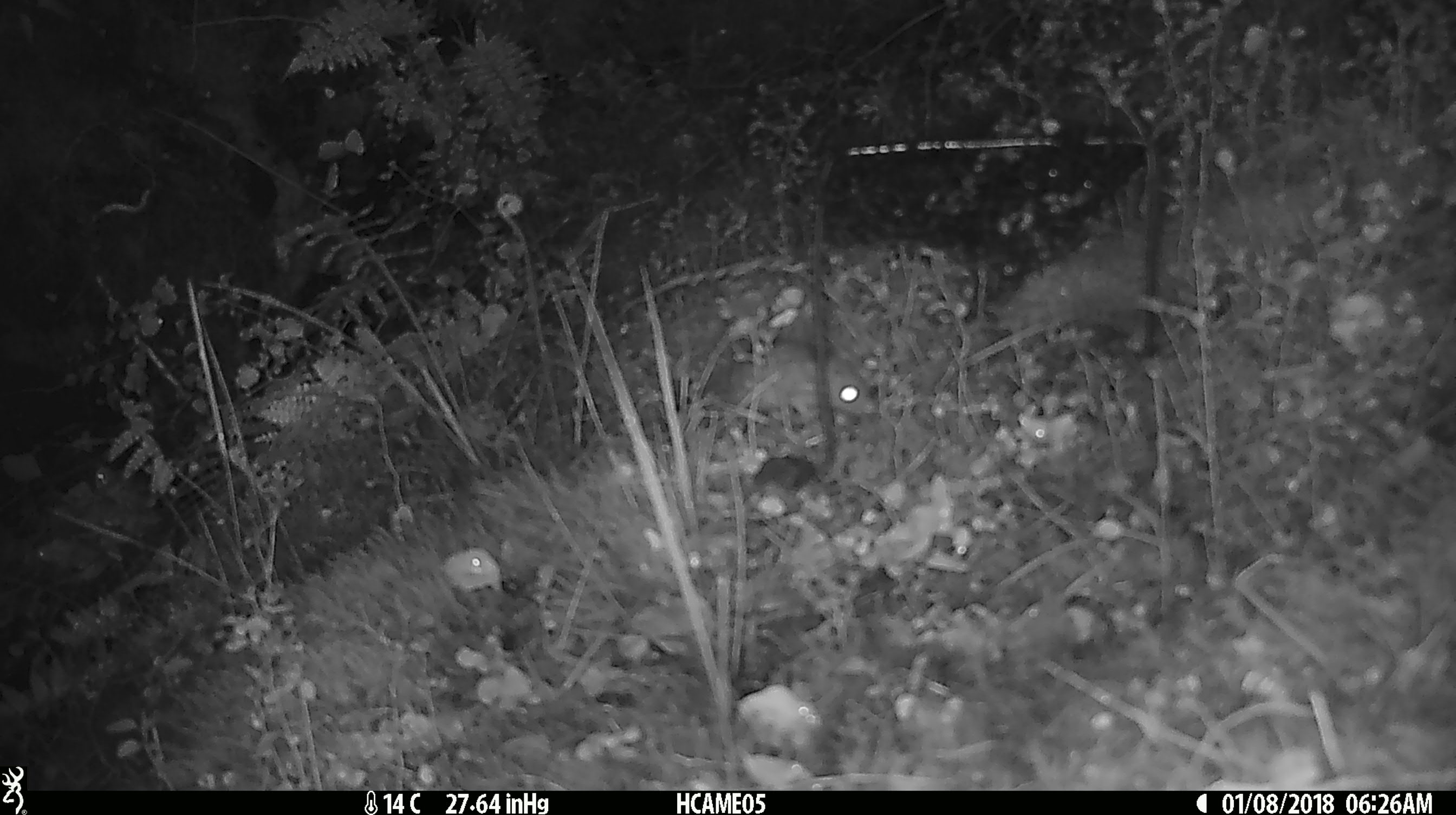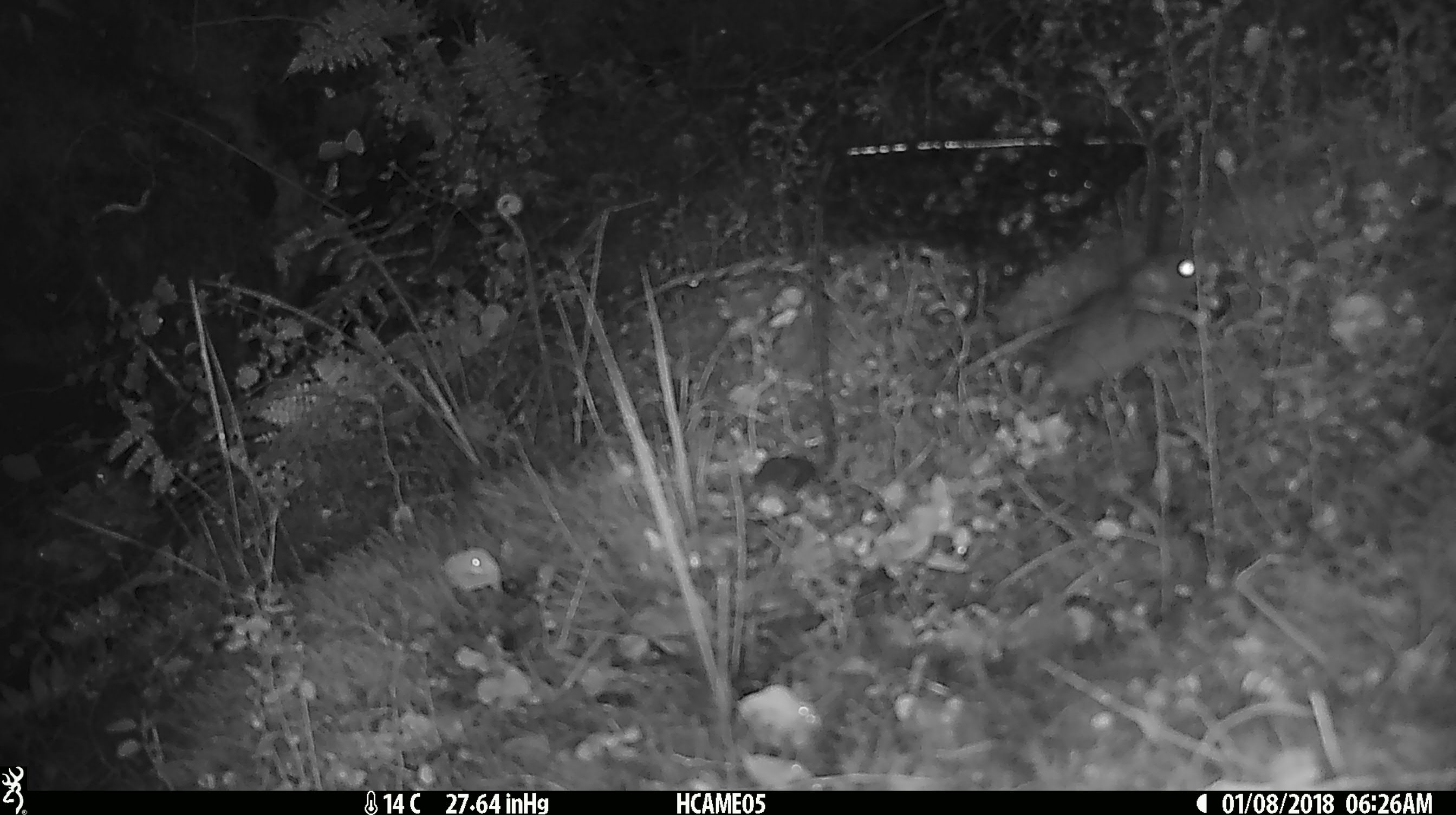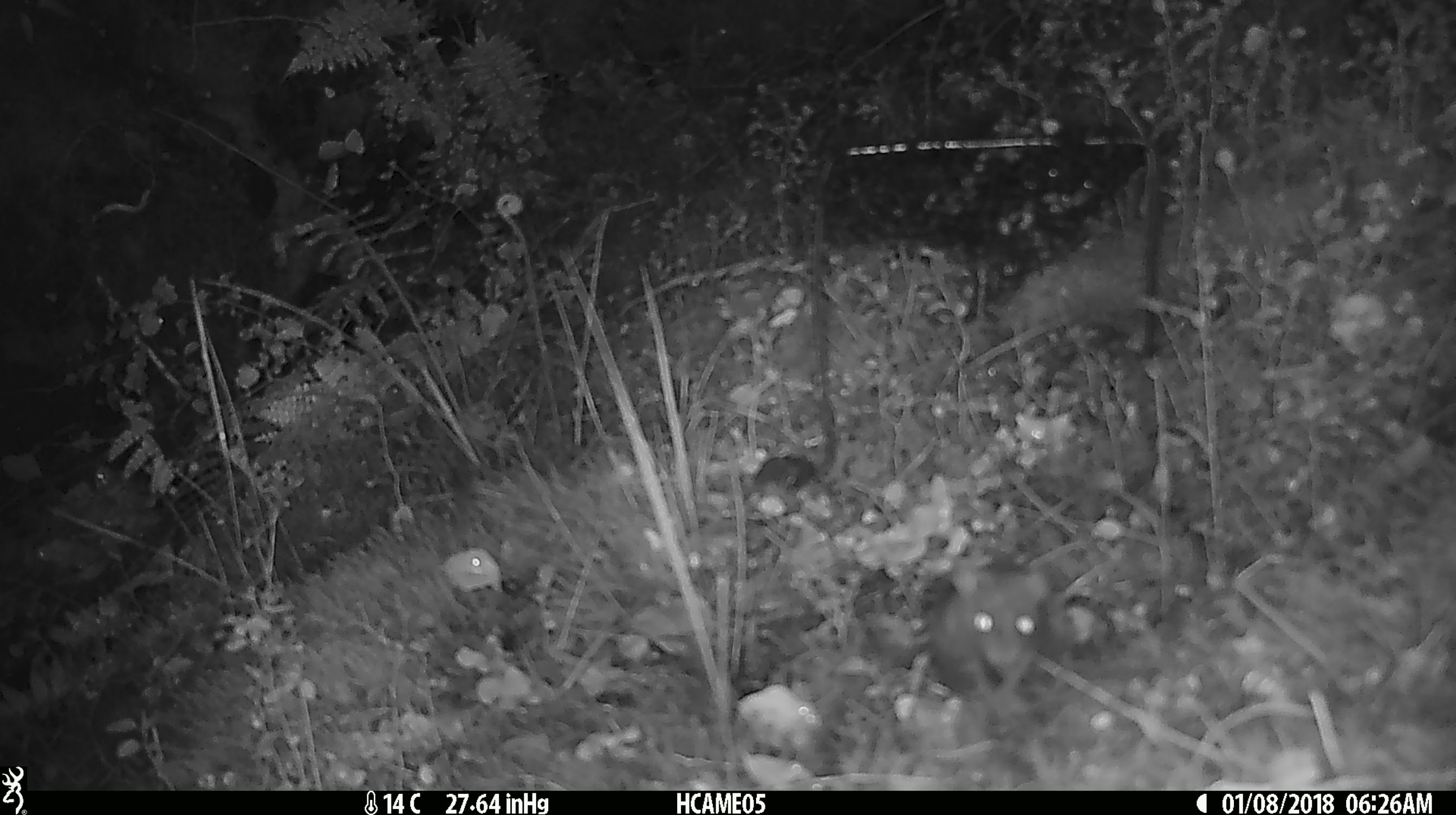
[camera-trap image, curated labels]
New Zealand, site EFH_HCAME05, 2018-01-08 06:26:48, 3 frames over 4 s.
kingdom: Animalia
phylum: Chordata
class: Mammalia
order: Rodentia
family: Muridae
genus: Mus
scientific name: Mus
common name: mouse